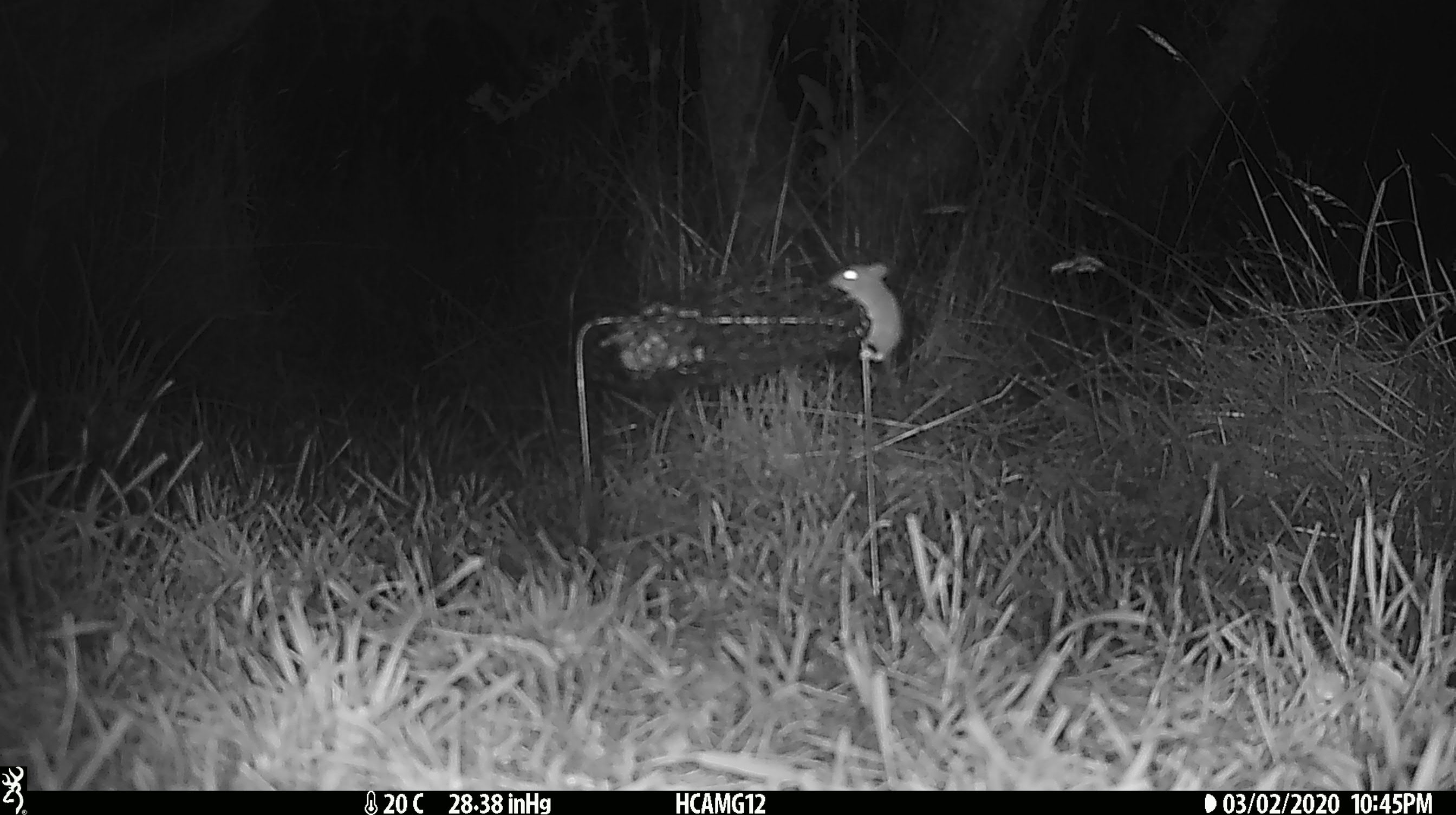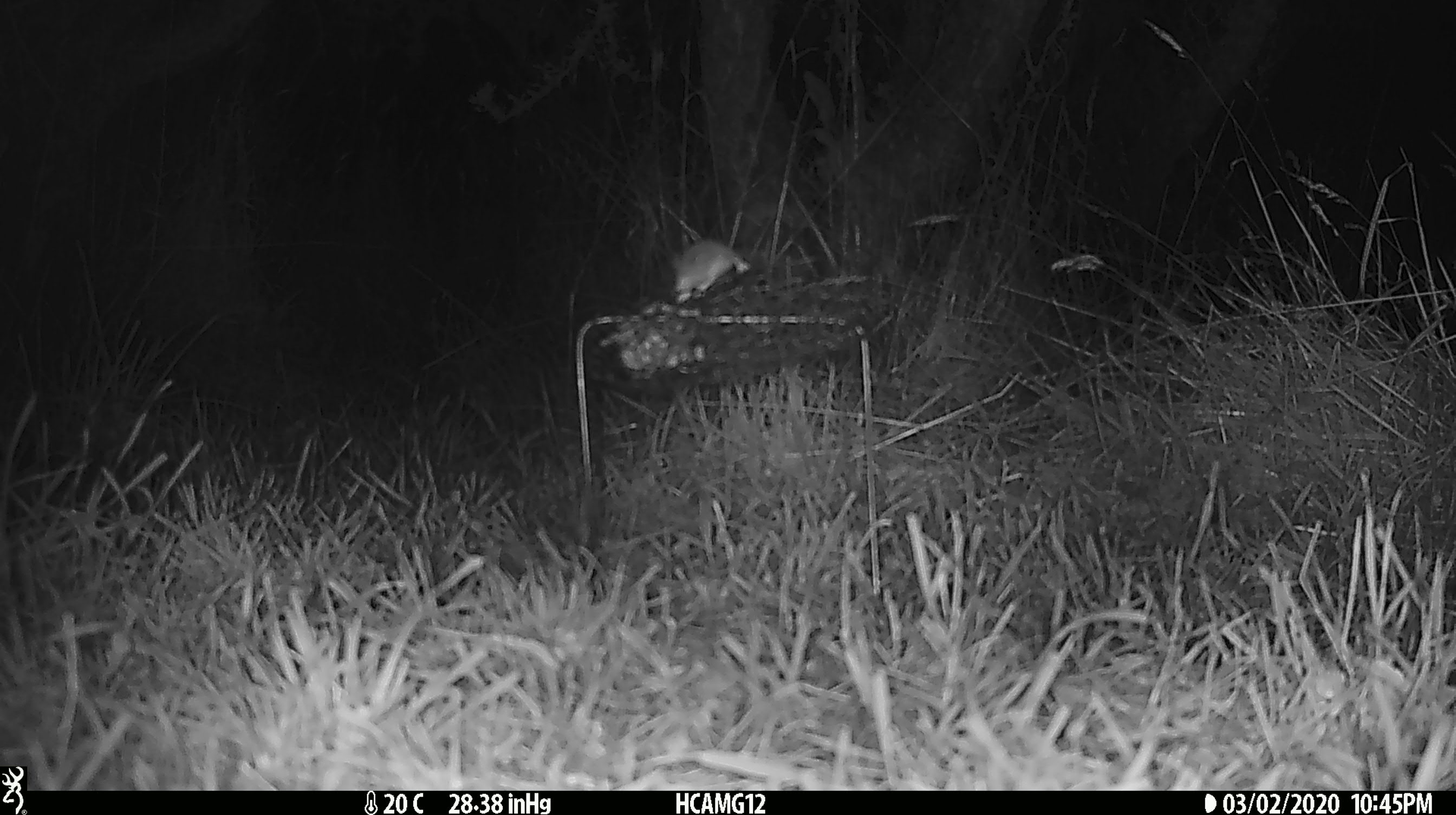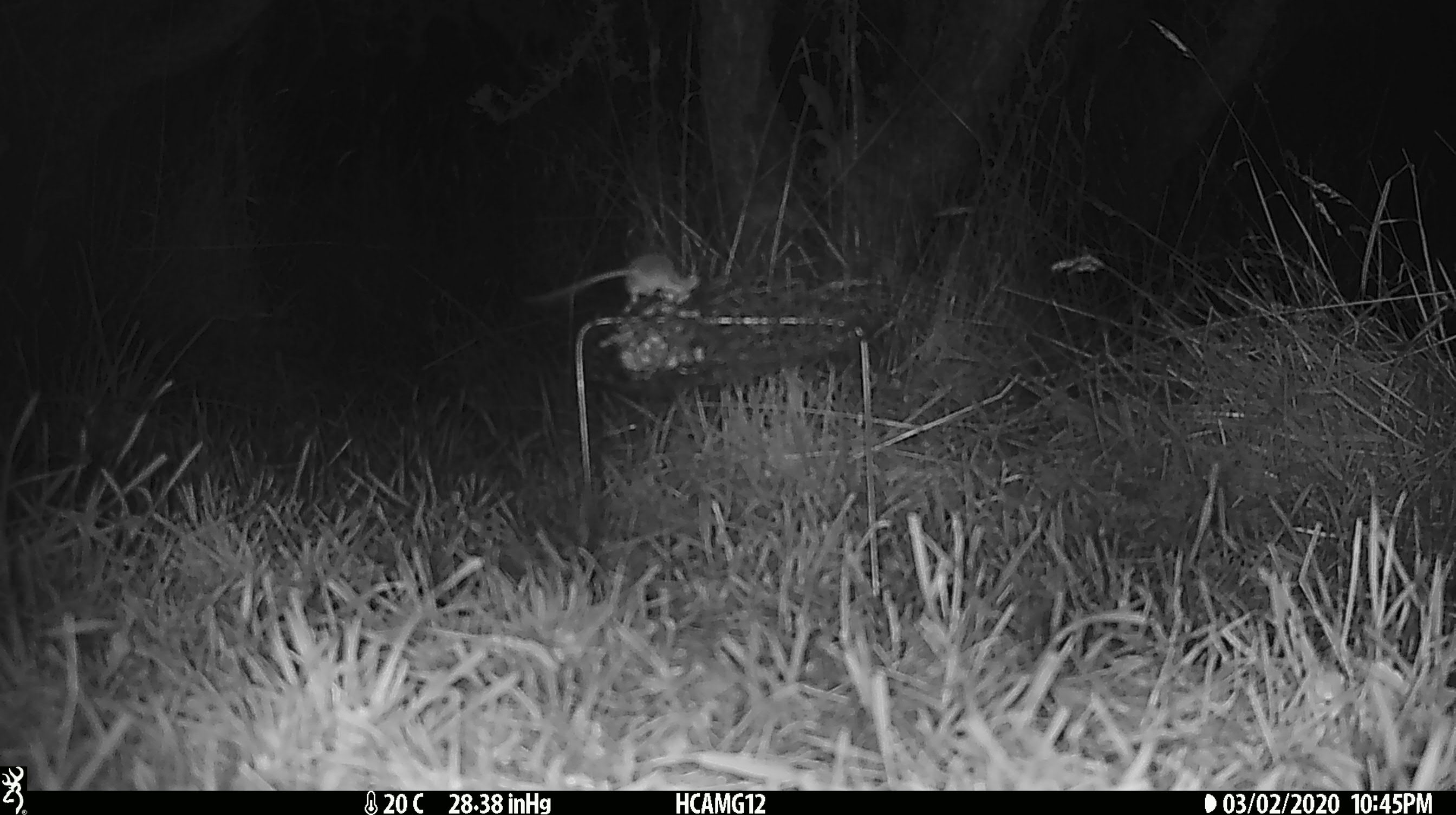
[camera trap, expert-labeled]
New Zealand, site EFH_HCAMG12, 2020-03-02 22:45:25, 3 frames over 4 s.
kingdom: Animalia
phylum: Chordata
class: Mammalia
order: Rodentia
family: Muridae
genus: Mus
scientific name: Mus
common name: mouse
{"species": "mouse (Mus)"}